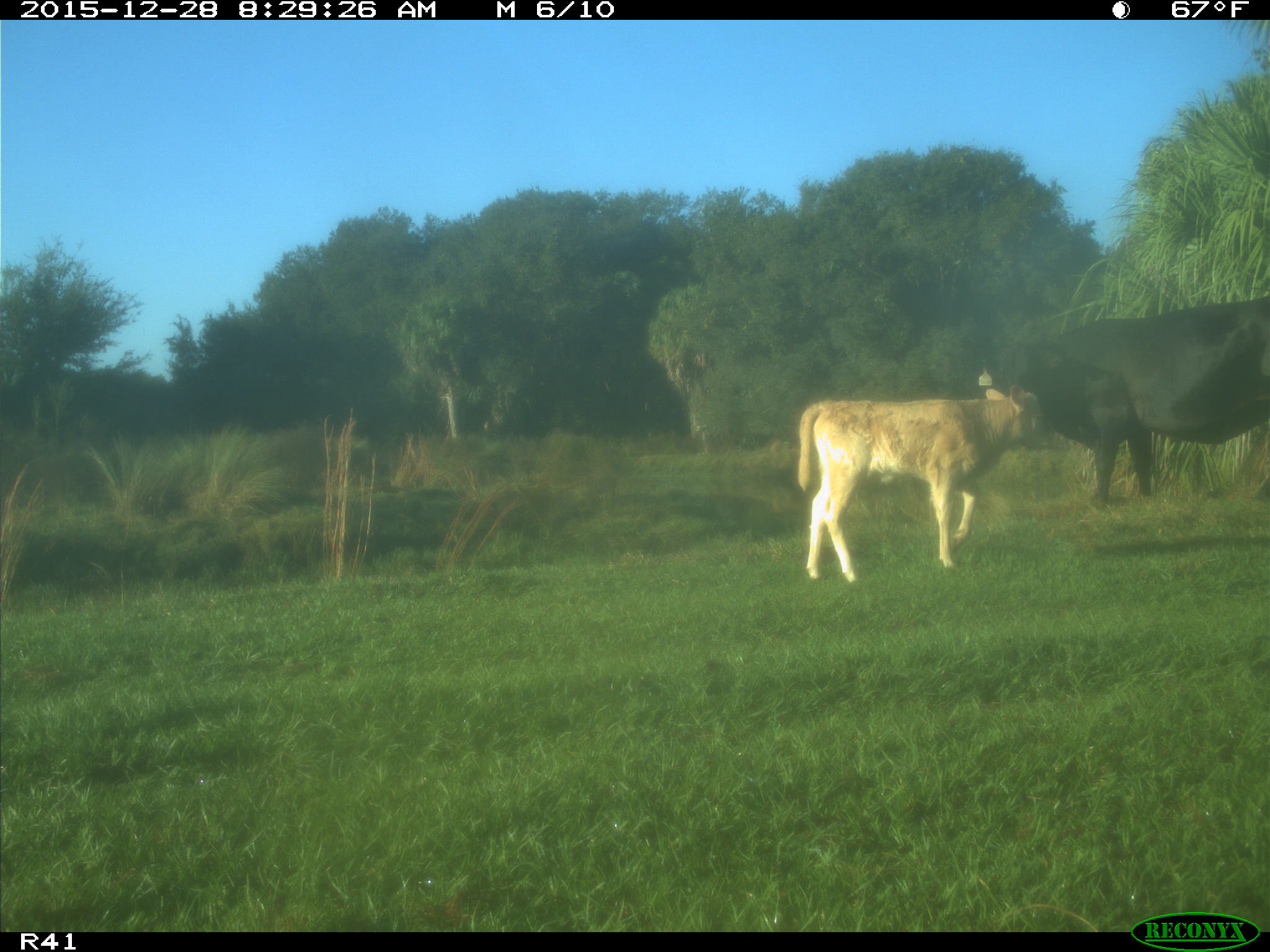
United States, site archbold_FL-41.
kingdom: Animalia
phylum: Chordata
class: Mammalia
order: Artiodactyla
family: Bovidae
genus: Bos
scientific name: Bos taurus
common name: domestic cow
Bos taurus (domestic cow).